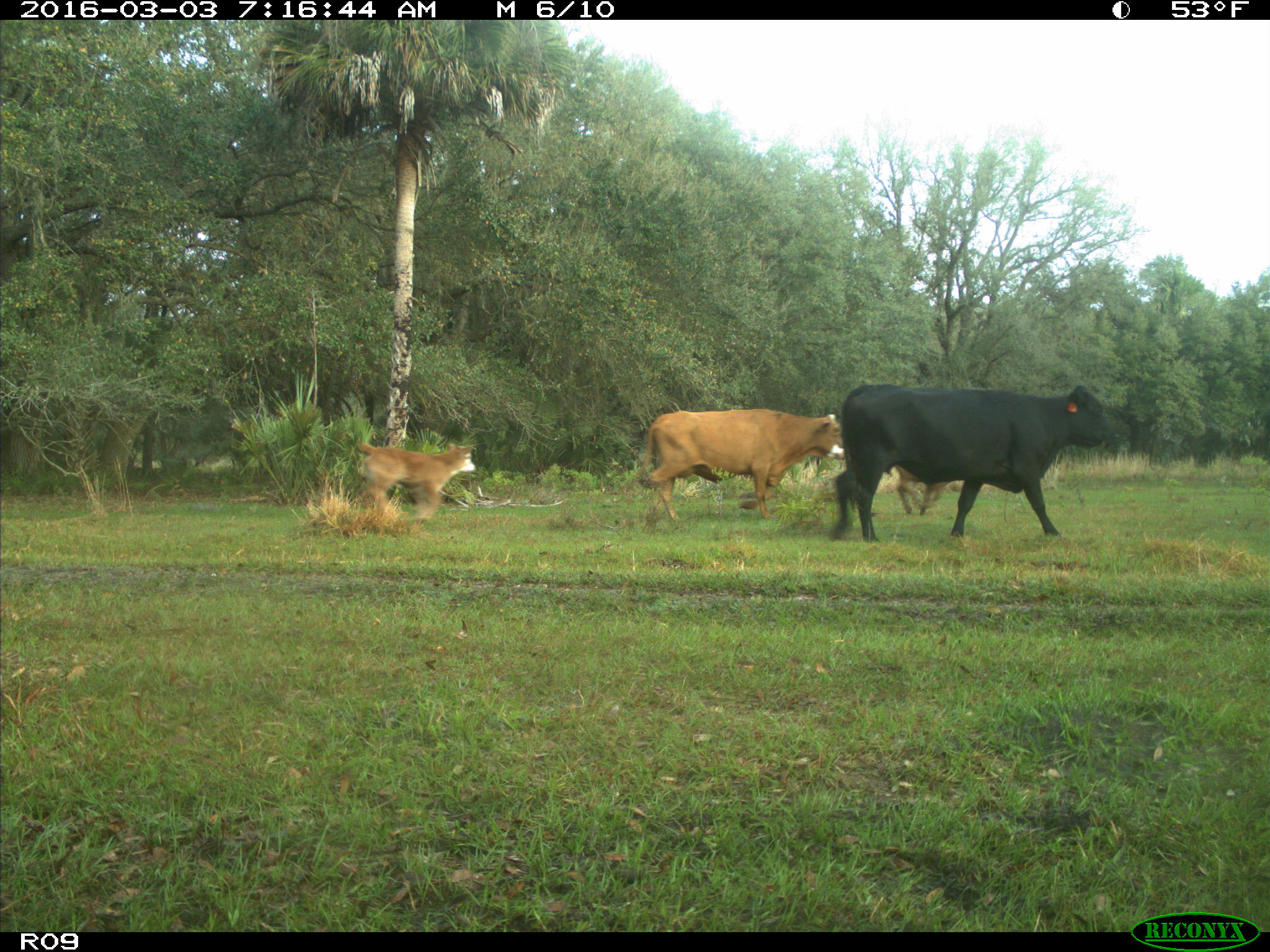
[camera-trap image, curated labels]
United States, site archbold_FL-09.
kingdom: Animalia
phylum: Chordata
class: Mammalia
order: Artiodactyla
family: Bovidae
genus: Bos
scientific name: Bos taurus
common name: domestic cow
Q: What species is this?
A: Bos taurus (domestic cow).